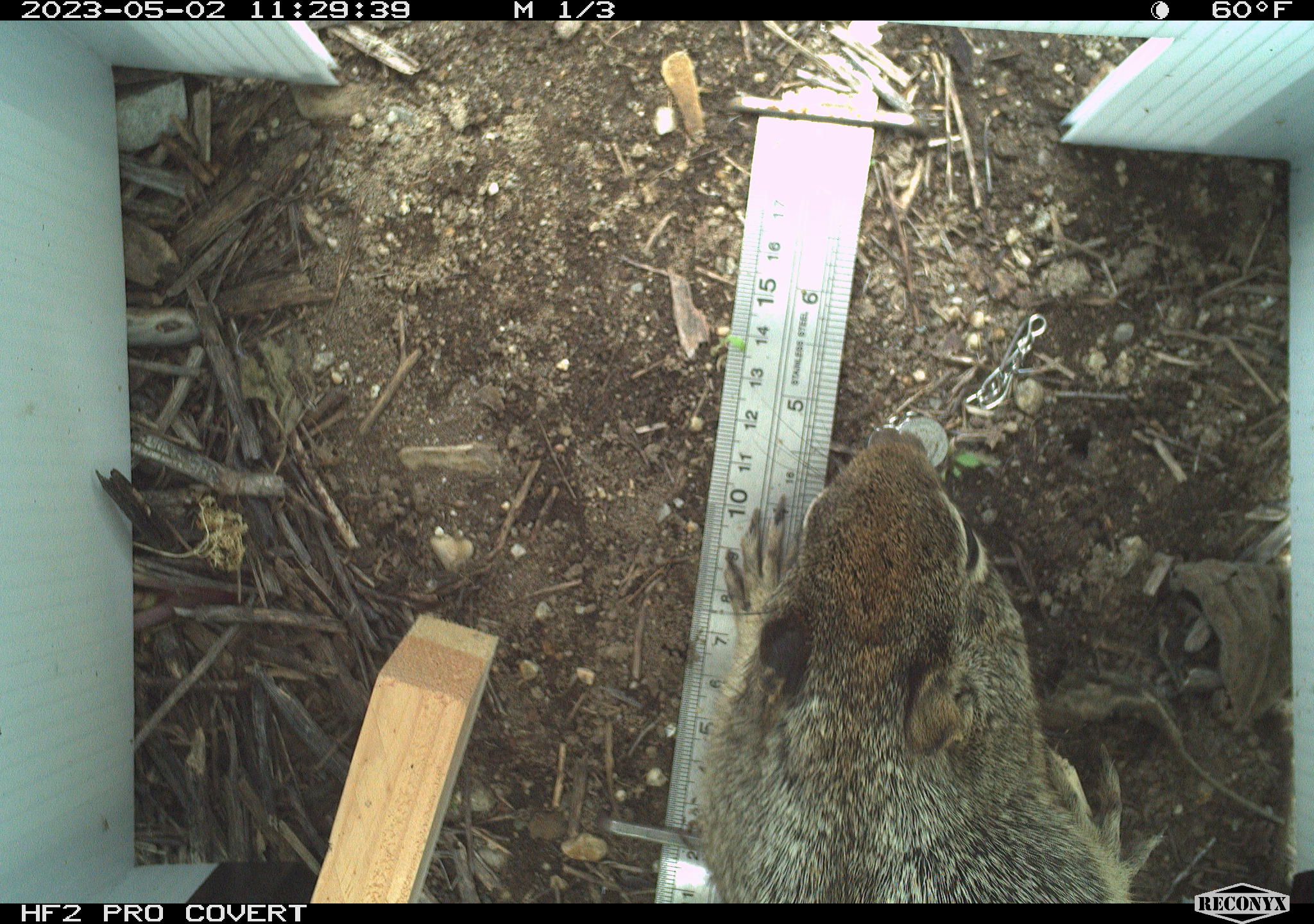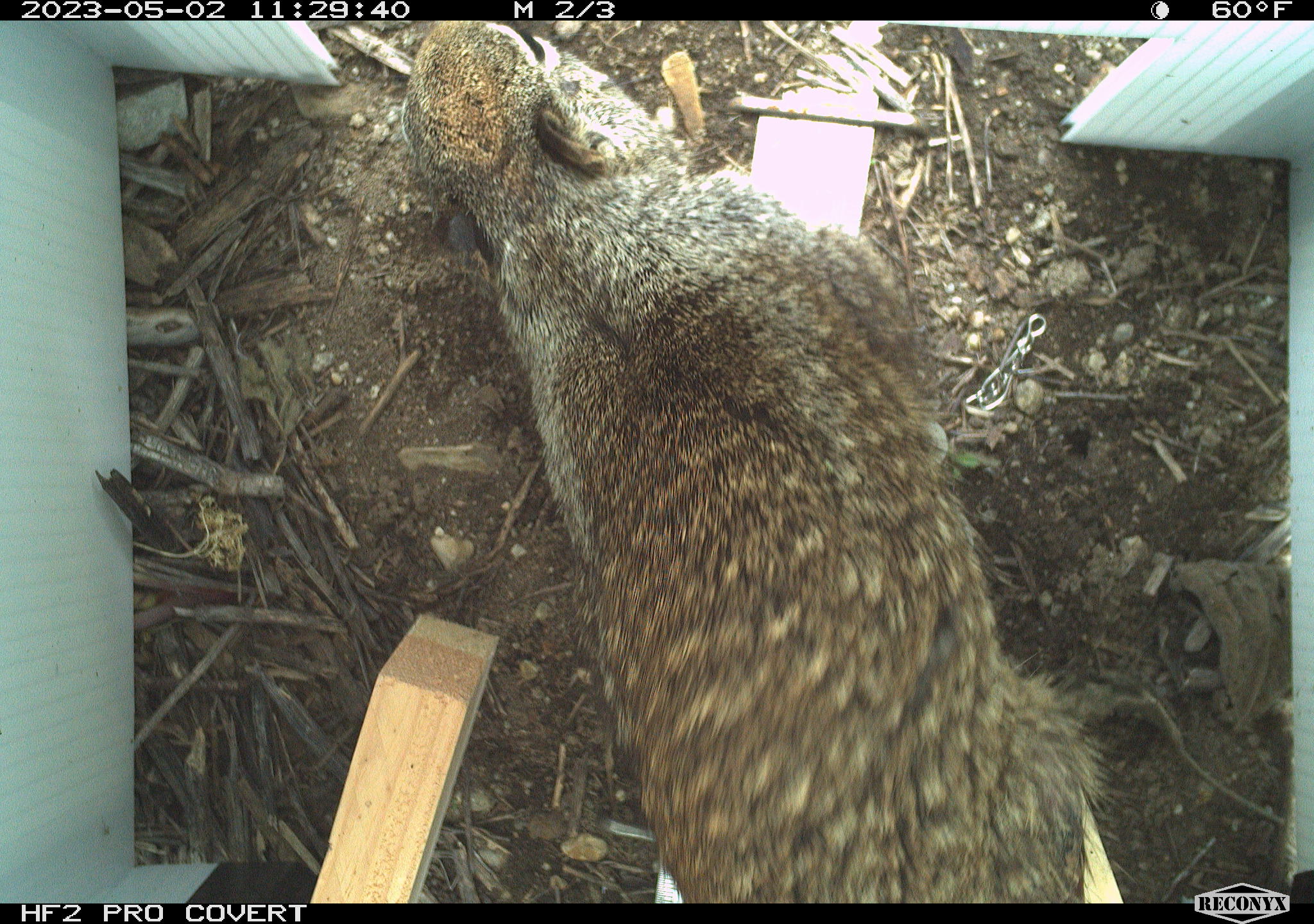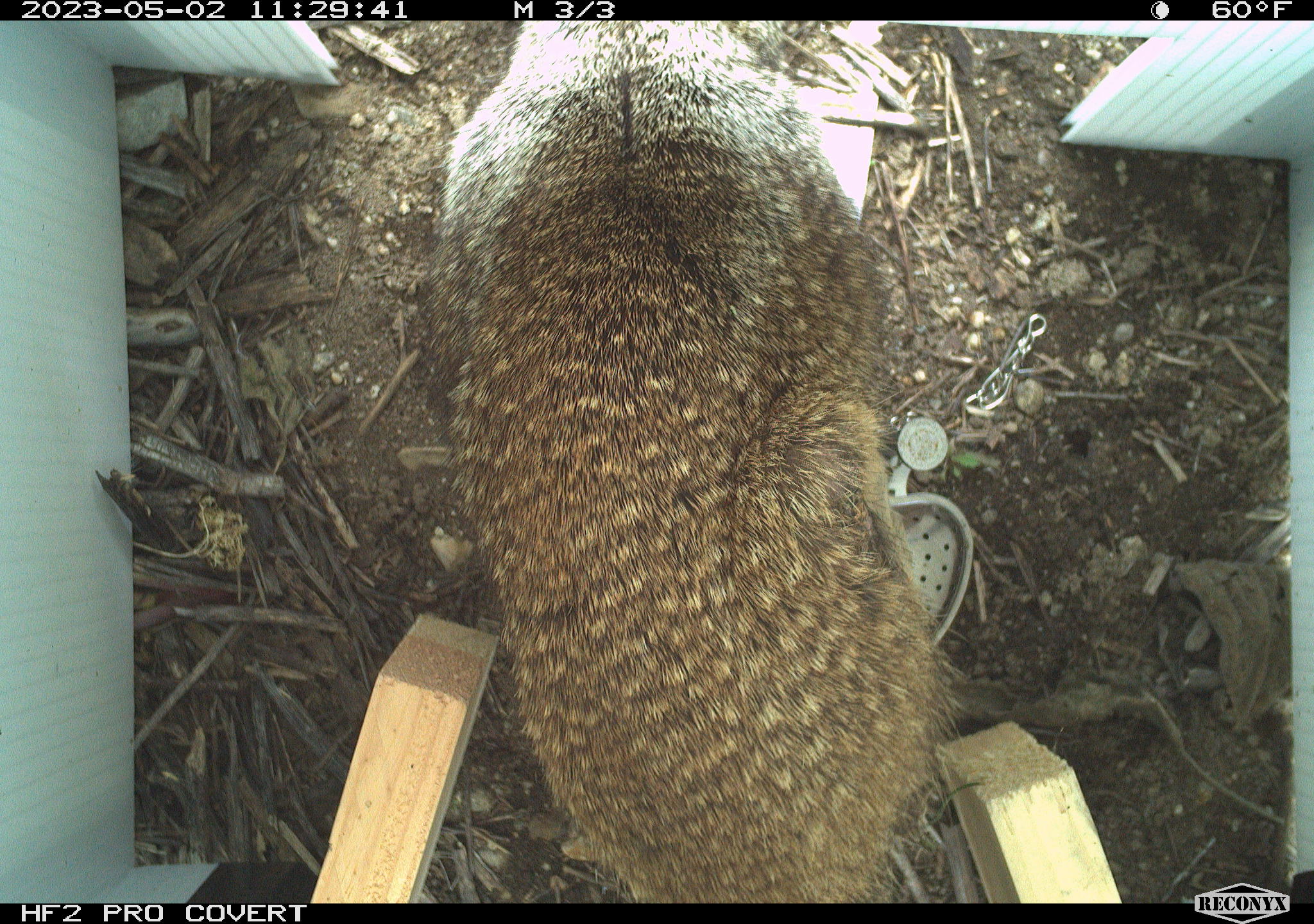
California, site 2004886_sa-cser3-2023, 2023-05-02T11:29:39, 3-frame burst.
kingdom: Animalia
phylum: Chordata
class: Mammalia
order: Rodentia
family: Sciuridae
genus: Otospermophilus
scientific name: Otospermophilus beecheyi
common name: california ground squirrel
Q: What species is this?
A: California ground squirrel (Otospermophilus beecheyi).